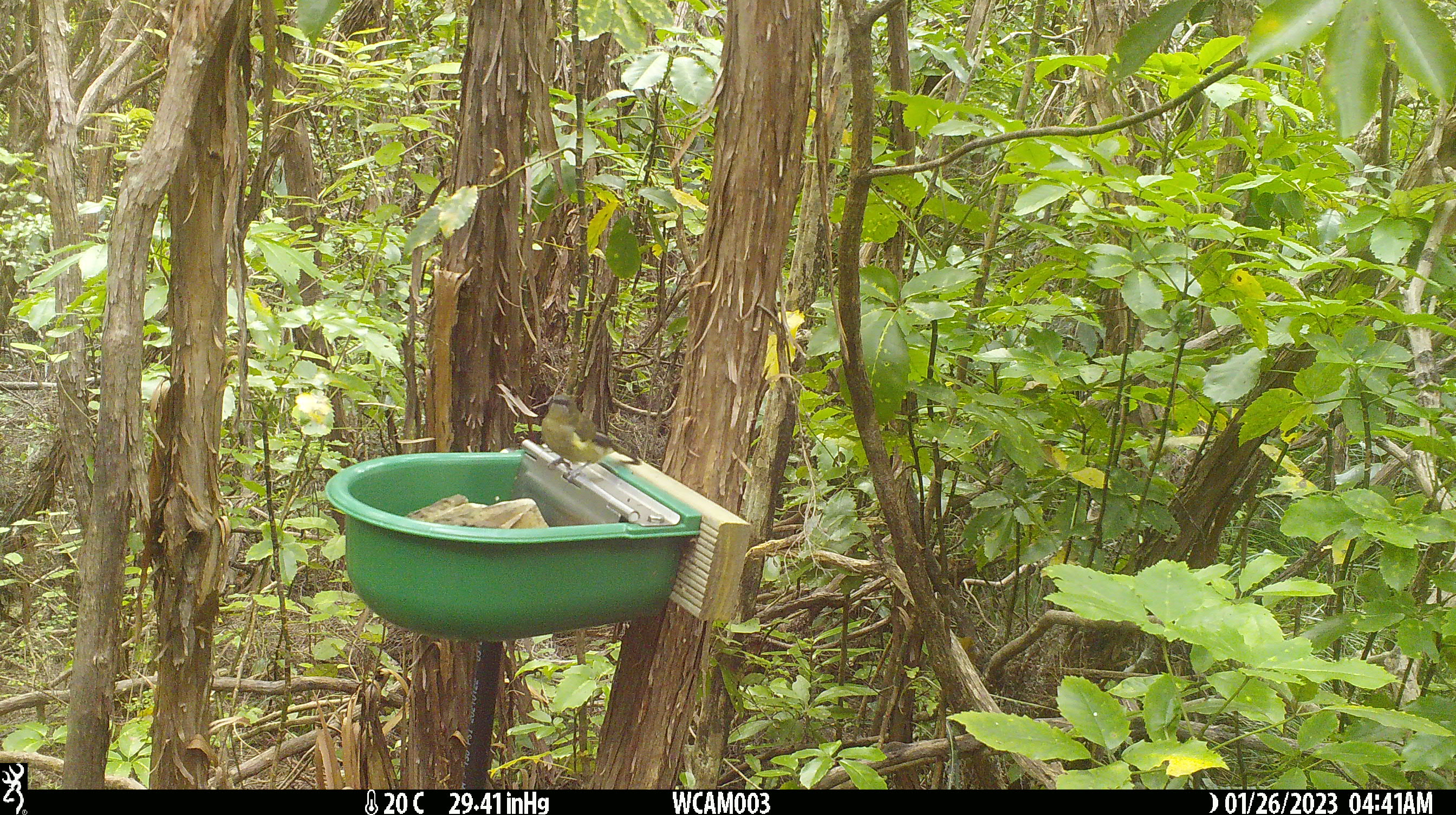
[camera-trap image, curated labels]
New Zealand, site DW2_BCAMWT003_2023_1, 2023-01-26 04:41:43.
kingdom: Animalia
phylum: Chordata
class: Aves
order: Passeriformes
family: Meliphagidae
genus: Anthornis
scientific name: Anthornis melanura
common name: new zealand bellbird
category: bellbird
Bellbird (new zealand bellbird) (Anthornis melanura).